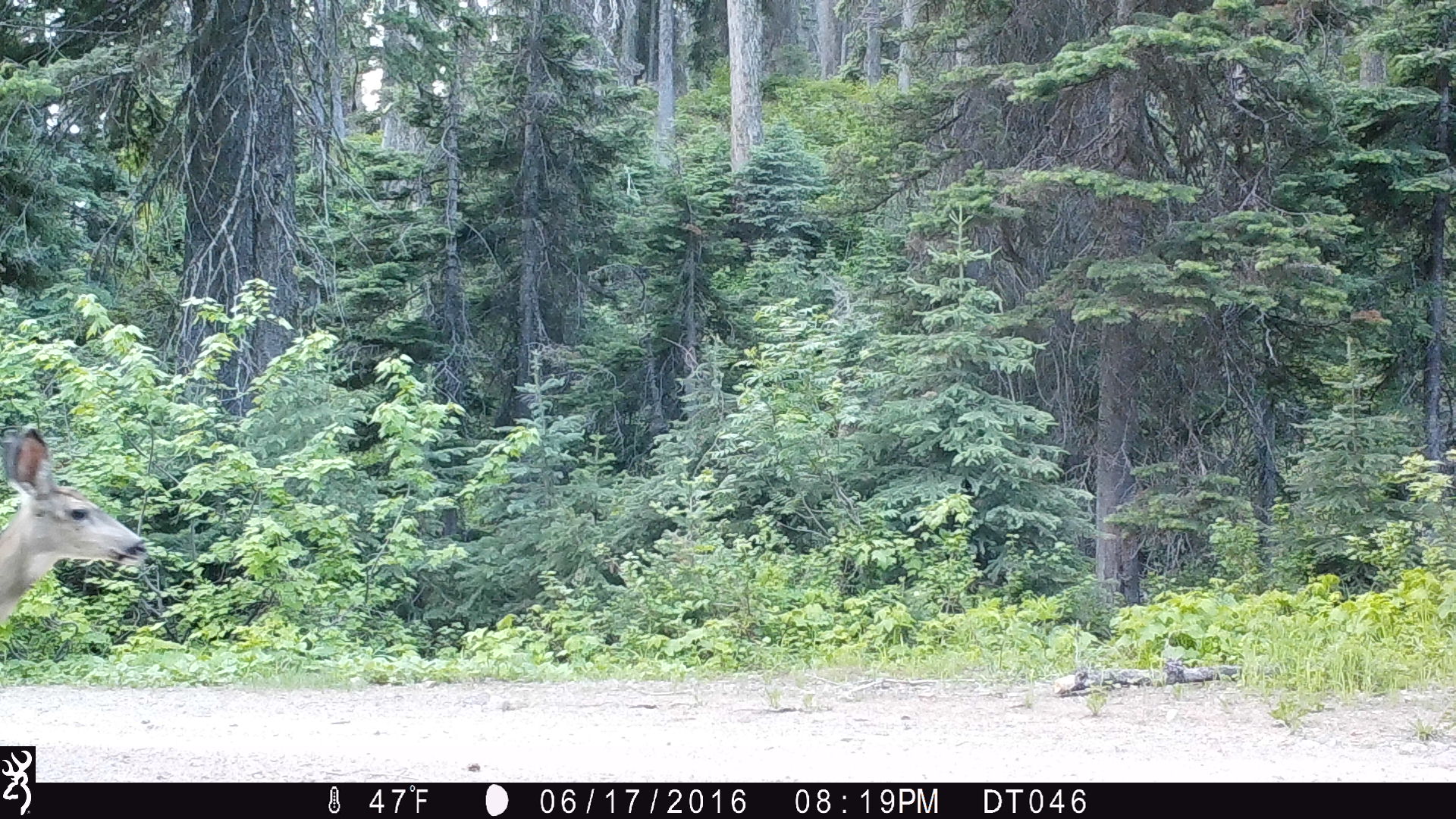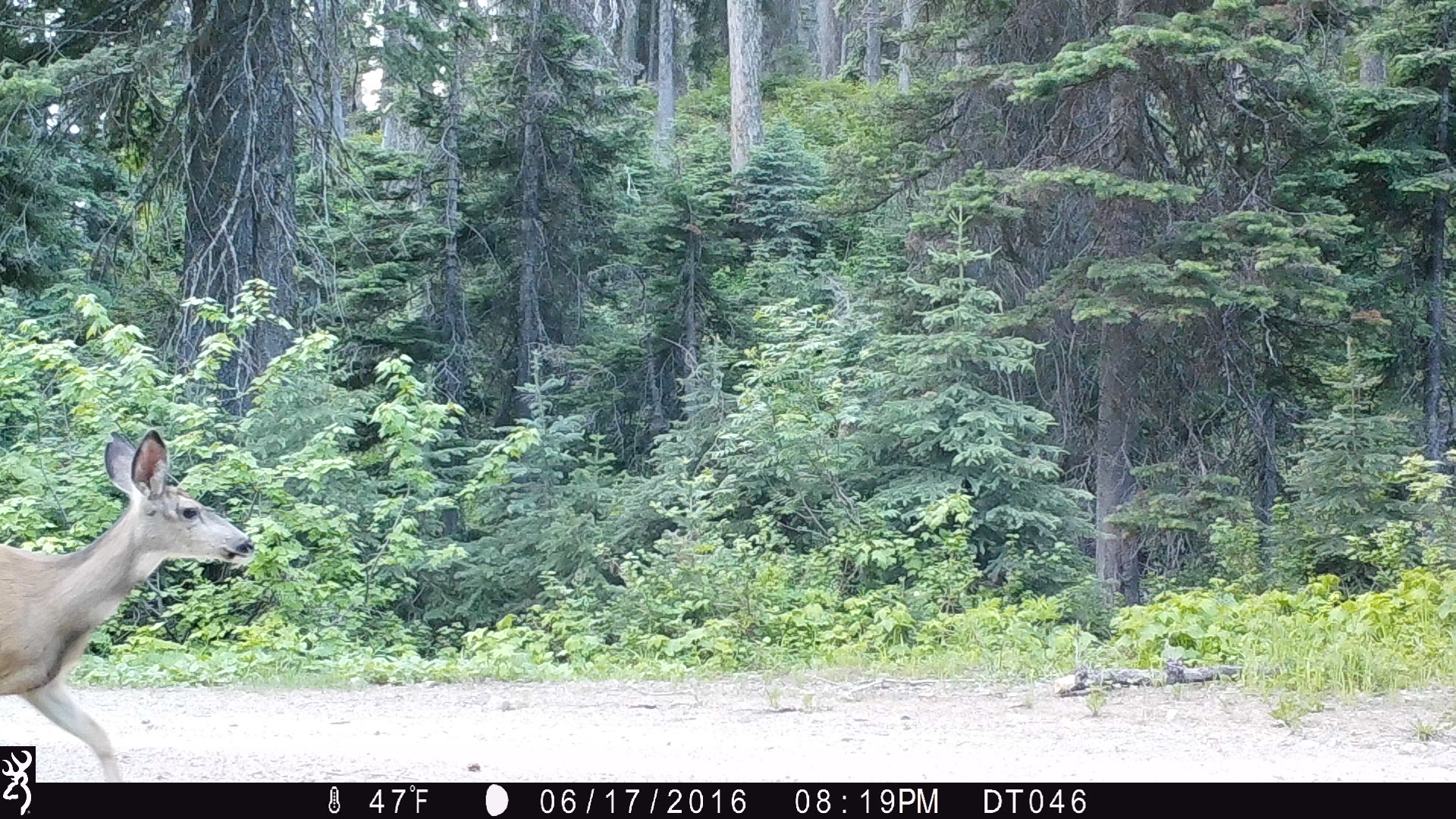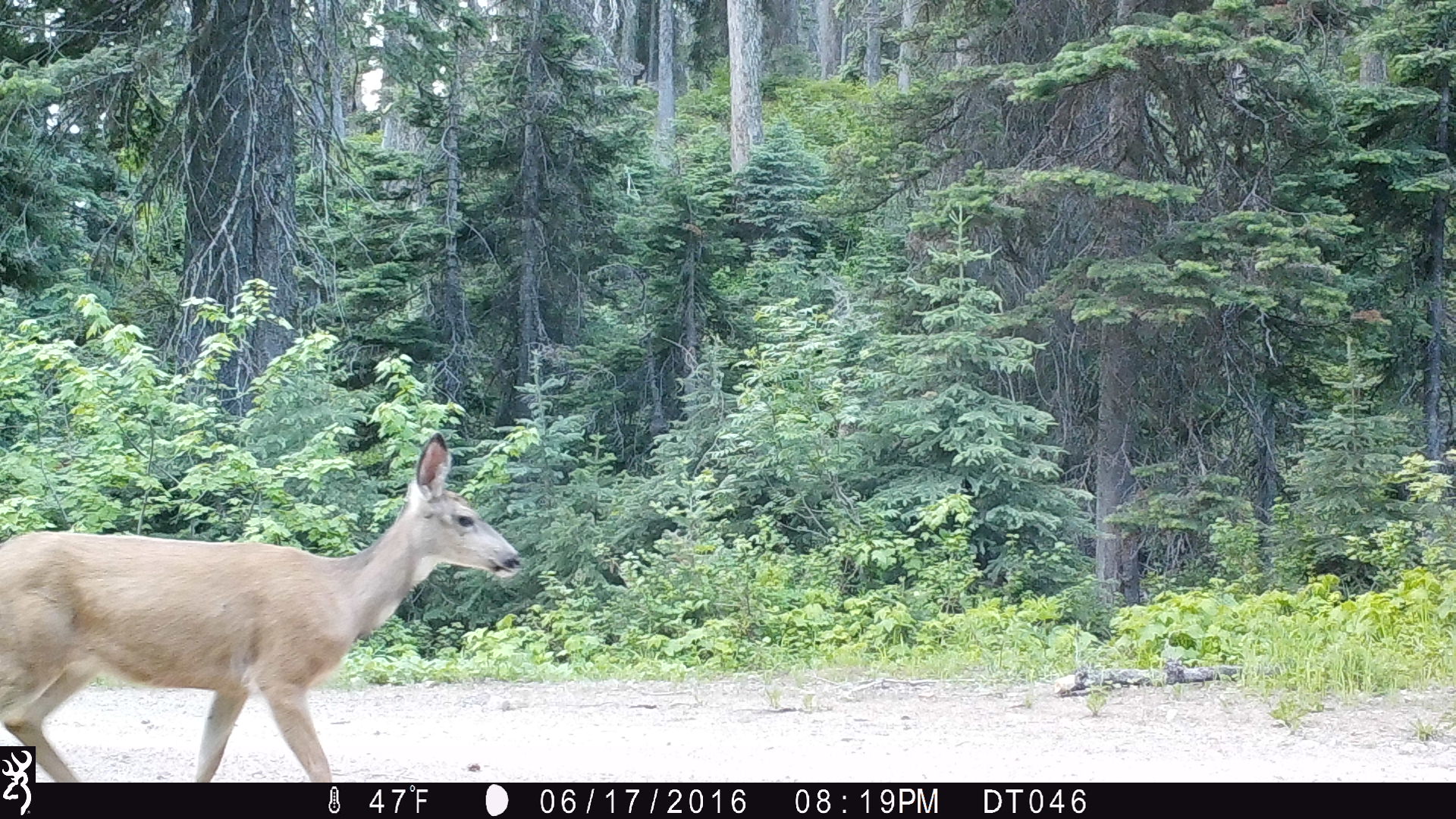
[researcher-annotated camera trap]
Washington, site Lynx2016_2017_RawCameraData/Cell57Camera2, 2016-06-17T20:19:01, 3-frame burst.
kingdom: Animalia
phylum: Chordata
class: Mammalia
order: Artiodactyla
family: Cervidae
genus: Odocoileus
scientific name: Odocoileus hemionus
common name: mule deer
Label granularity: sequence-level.